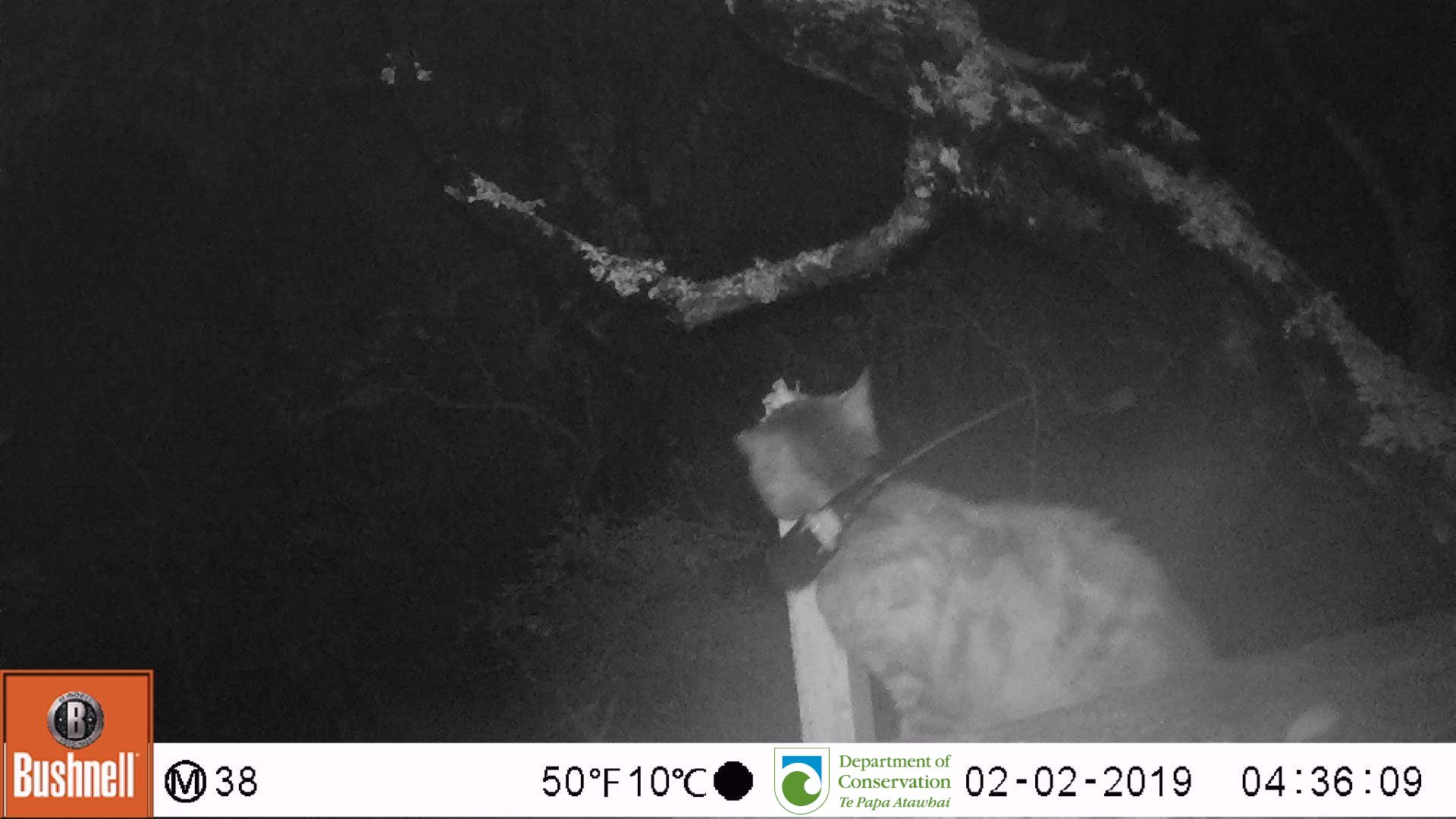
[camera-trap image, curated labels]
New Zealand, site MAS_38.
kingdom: Animalia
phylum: Chordata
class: Mammalia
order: Carnivora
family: Felidae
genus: Felis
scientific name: Felis catus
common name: domestic cat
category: cat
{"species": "cat (domestic cat) (Felis catus)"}